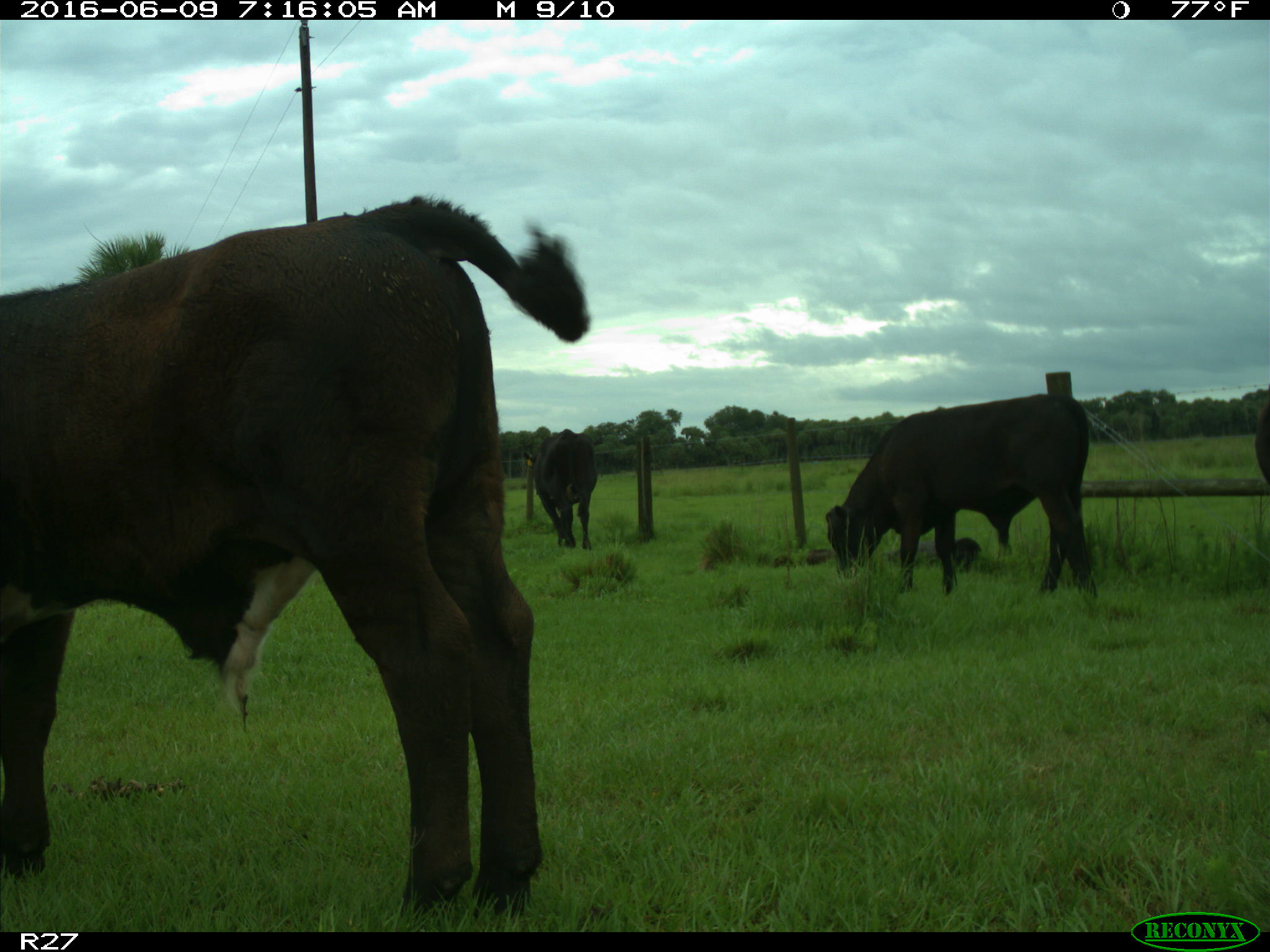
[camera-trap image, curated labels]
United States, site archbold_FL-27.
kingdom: Animalia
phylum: Chordata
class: Mammalia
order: Artiodactyla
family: Bovidae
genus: Bos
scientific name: Bos taurus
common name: domestic cow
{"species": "Bos taurus (domestic cow)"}